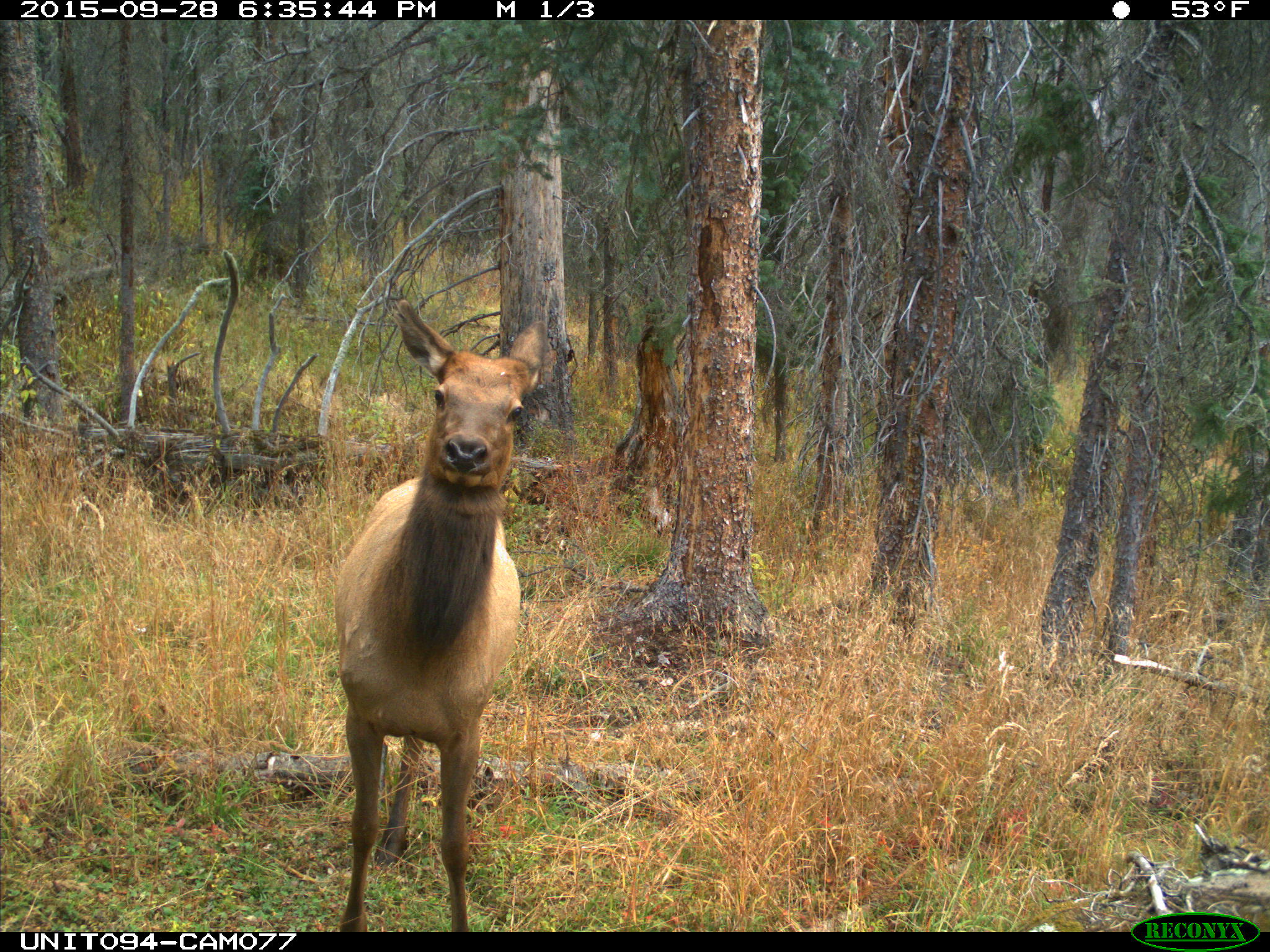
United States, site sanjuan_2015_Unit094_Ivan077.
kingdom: Animalia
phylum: Chordata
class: Mammalia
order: Artiodactyla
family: Cervidae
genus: Cervus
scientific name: Cervus elaphus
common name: red deer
Cervus elaphus (red deer).